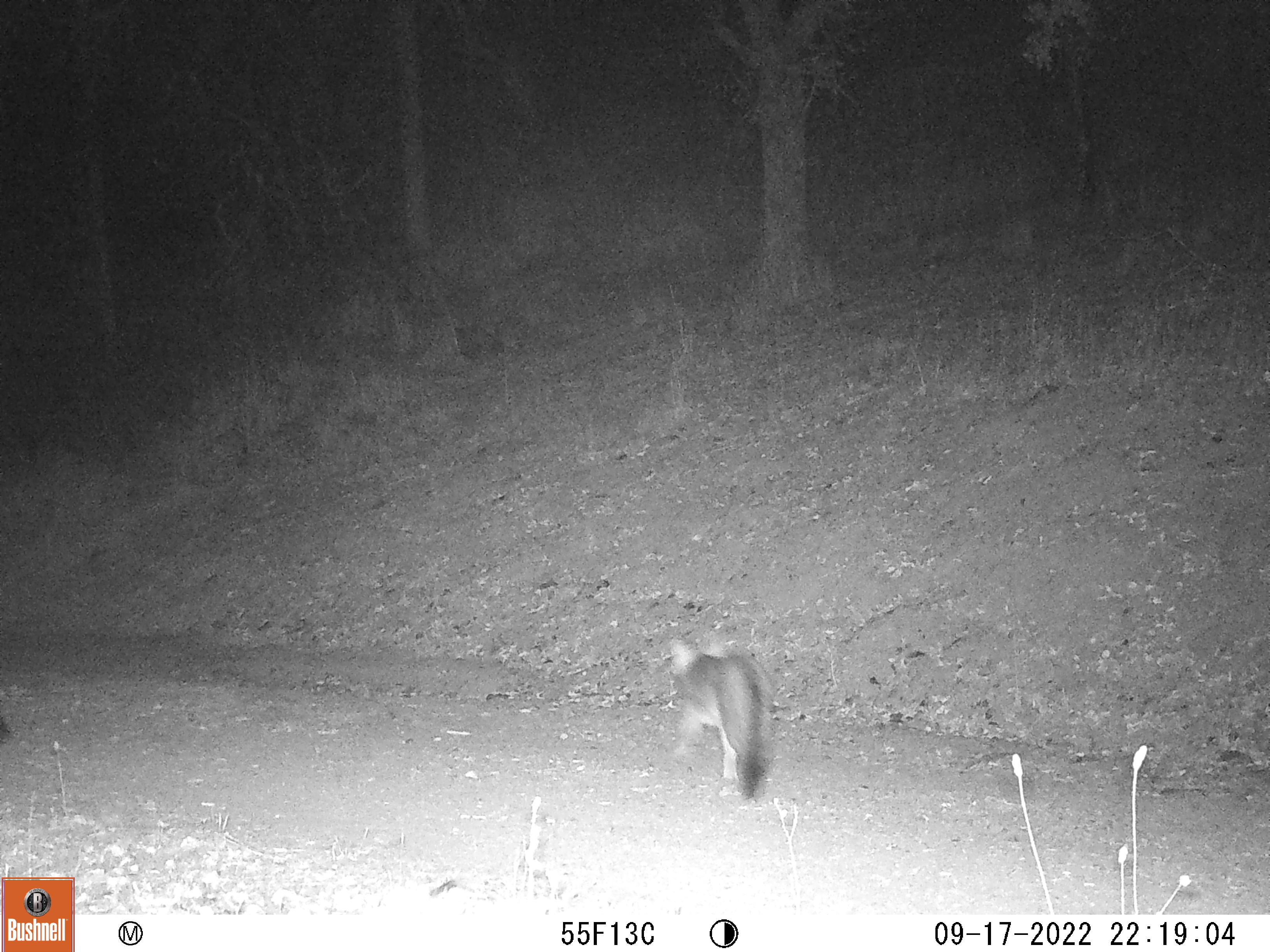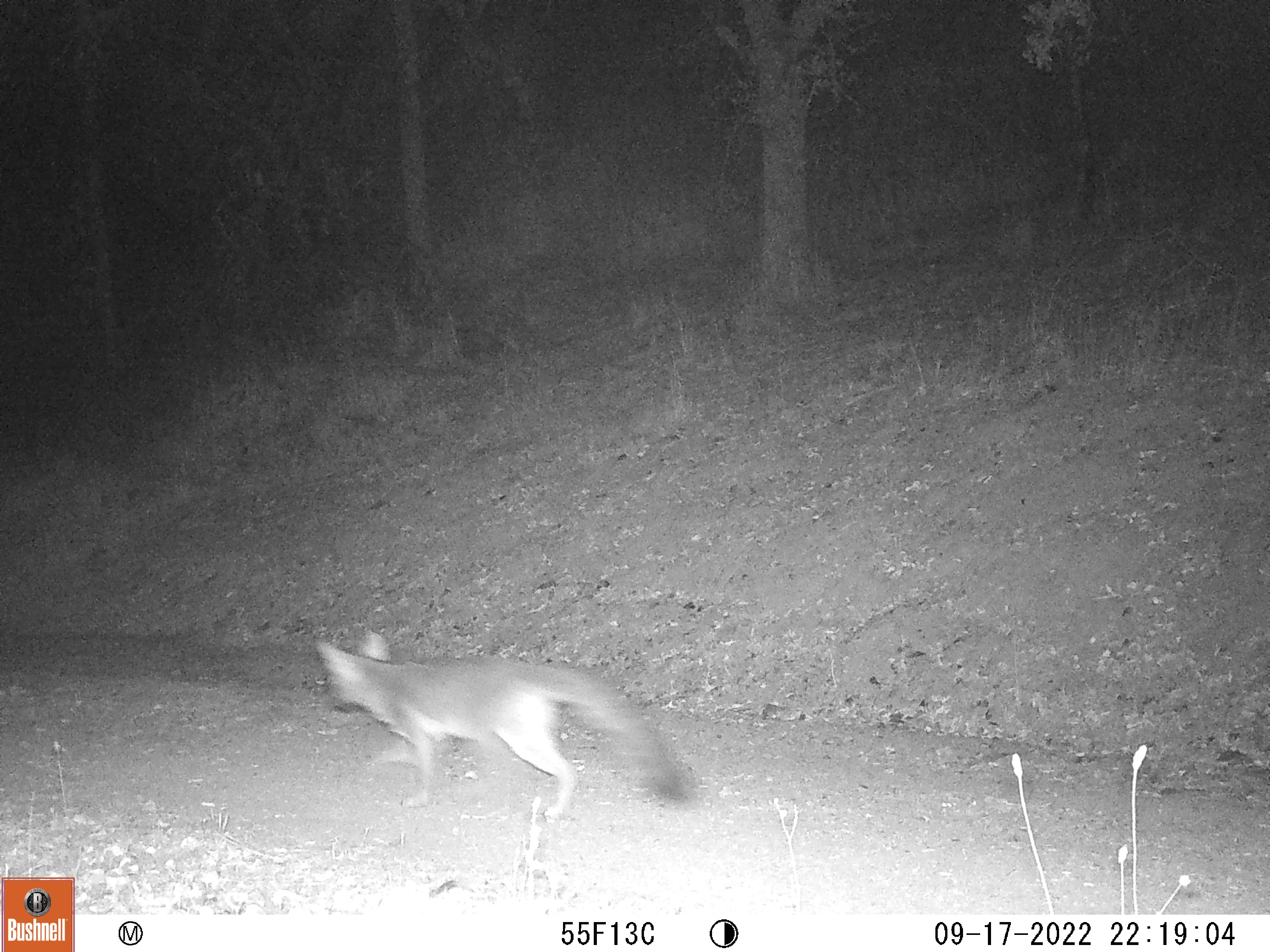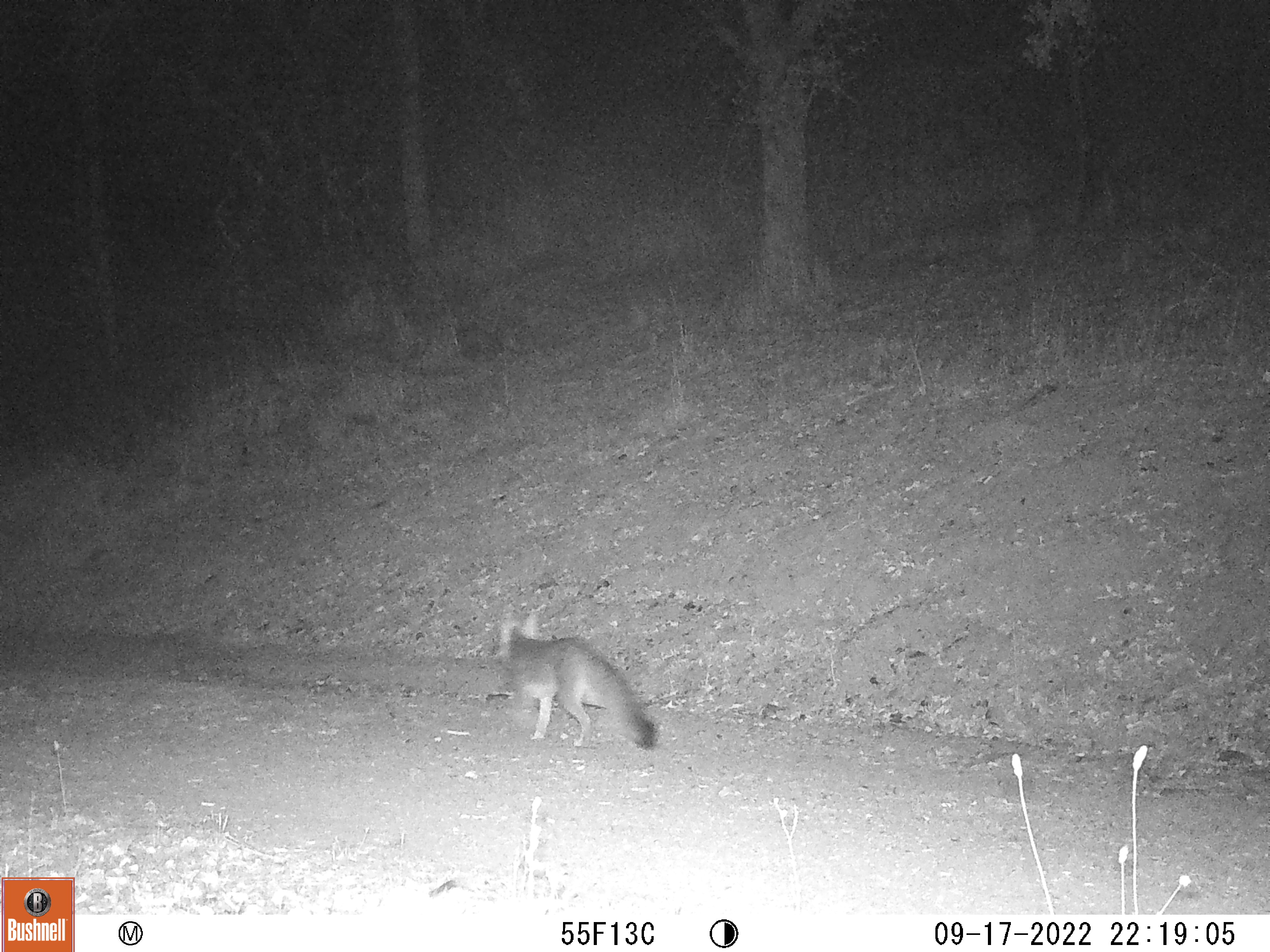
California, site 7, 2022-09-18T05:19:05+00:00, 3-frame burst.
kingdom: Animalia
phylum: Chordata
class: Mammalia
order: Carnivora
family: Canidae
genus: Urocyon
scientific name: Urocyon cinereoargenteus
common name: gray fox